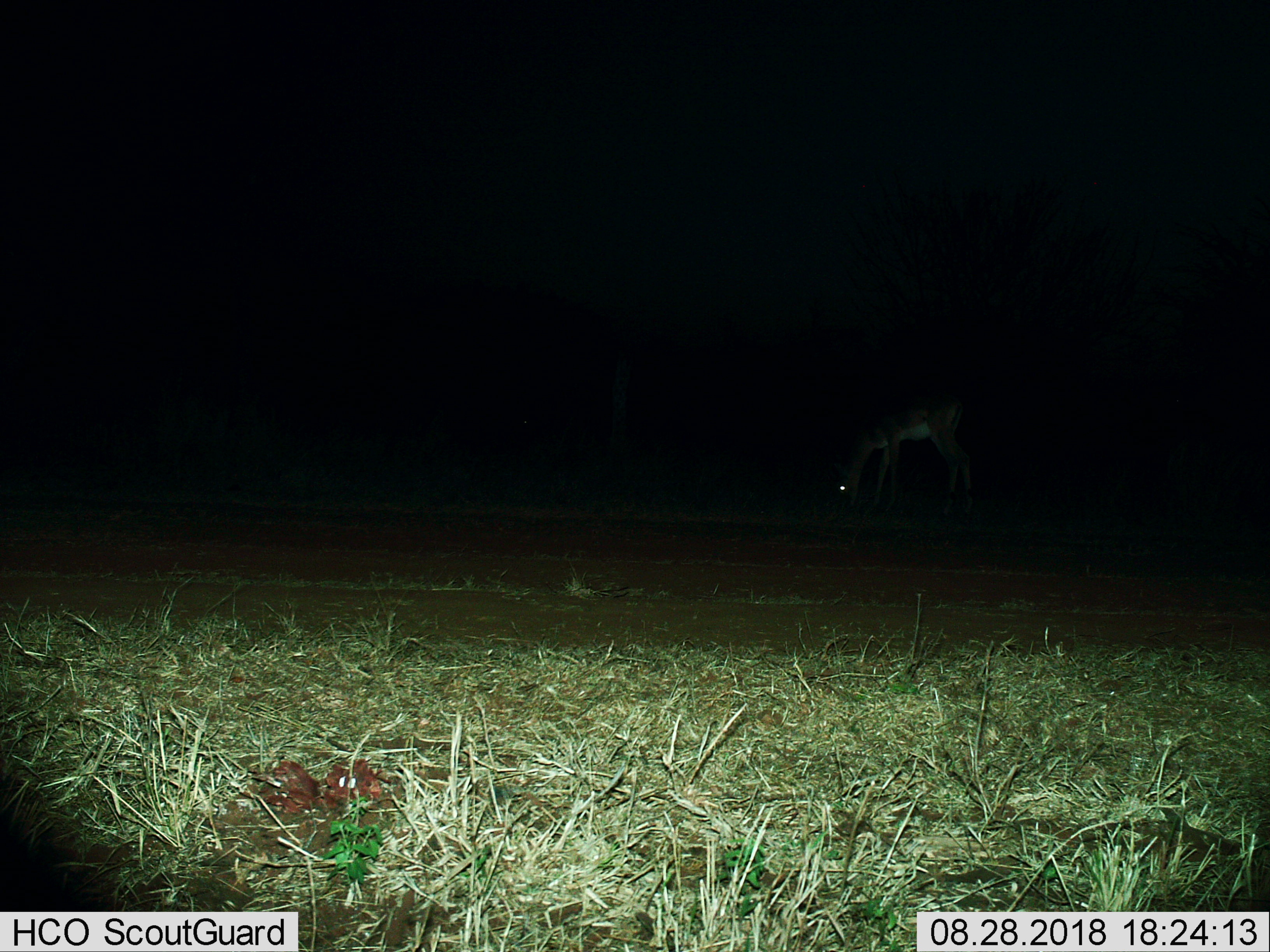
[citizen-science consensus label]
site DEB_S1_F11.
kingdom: Animalia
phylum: Chordata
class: Mammalia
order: Artiodactyla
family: Bovidae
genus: Aepyceros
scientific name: Aepyceros melampus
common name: impala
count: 1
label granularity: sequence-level